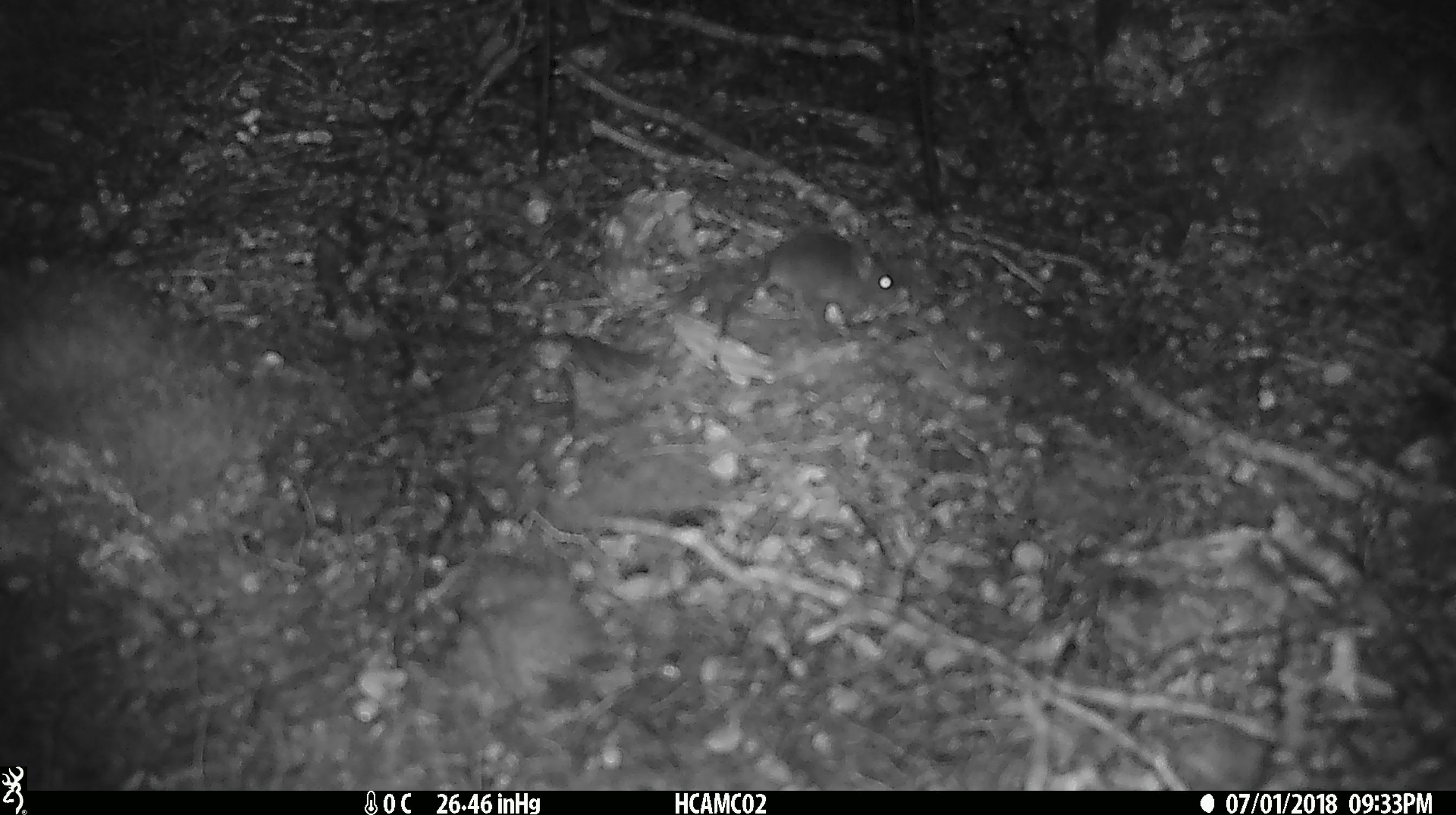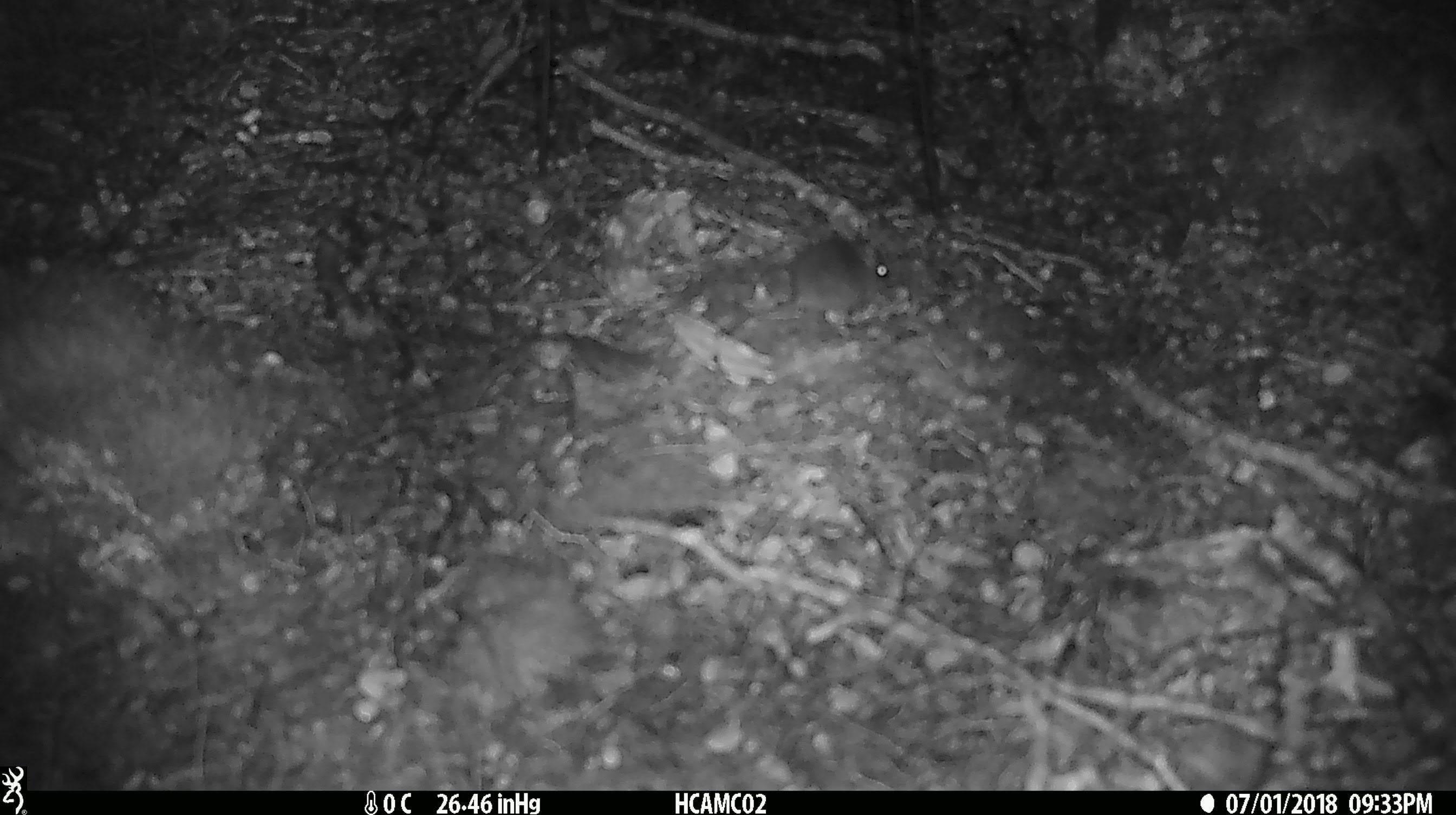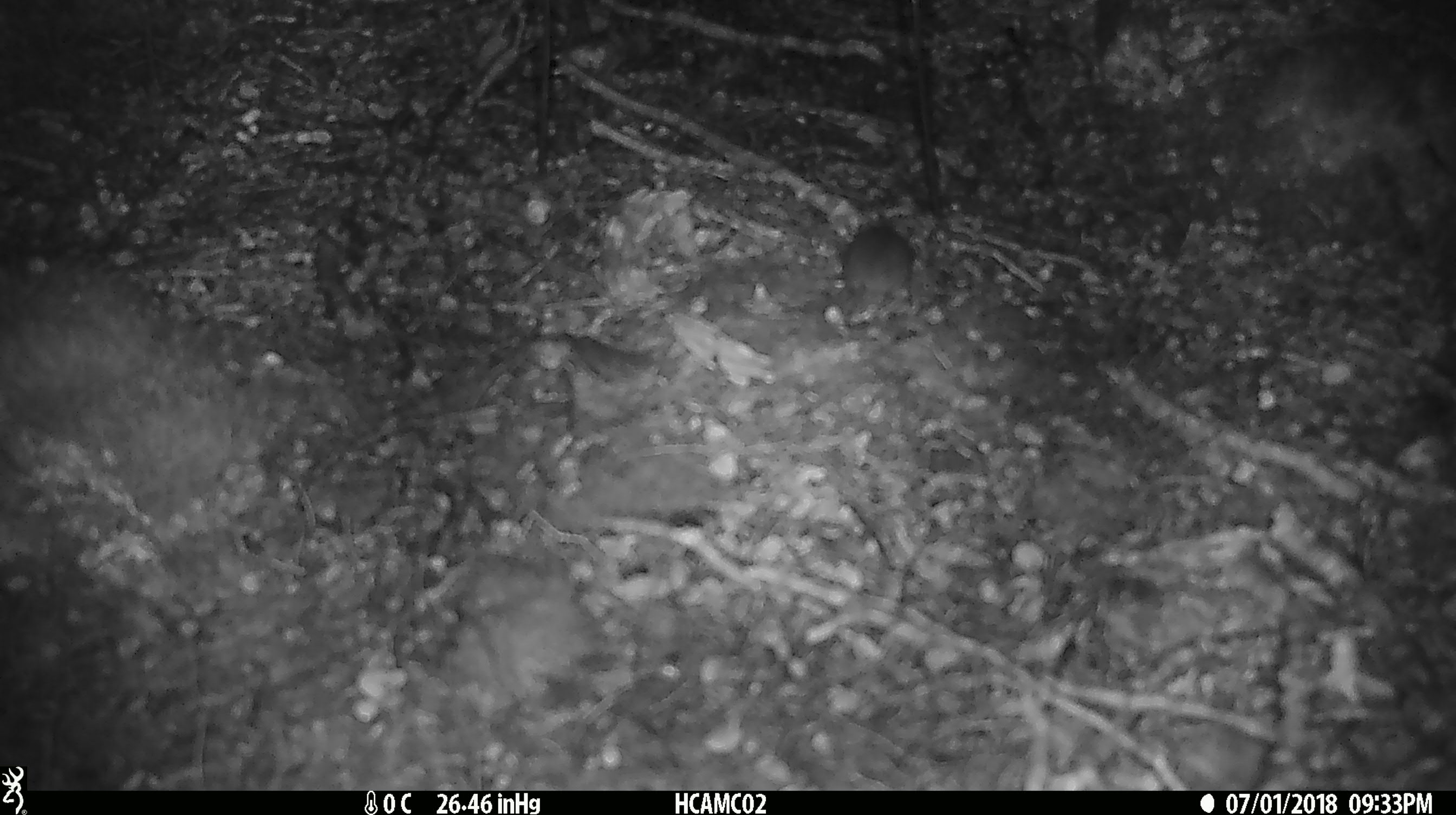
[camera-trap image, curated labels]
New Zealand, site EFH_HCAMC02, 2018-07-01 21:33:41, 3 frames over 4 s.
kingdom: Animalia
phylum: Chordata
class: Mammalia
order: Rodentia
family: Muridae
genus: Mus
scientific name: Mus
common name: mouse